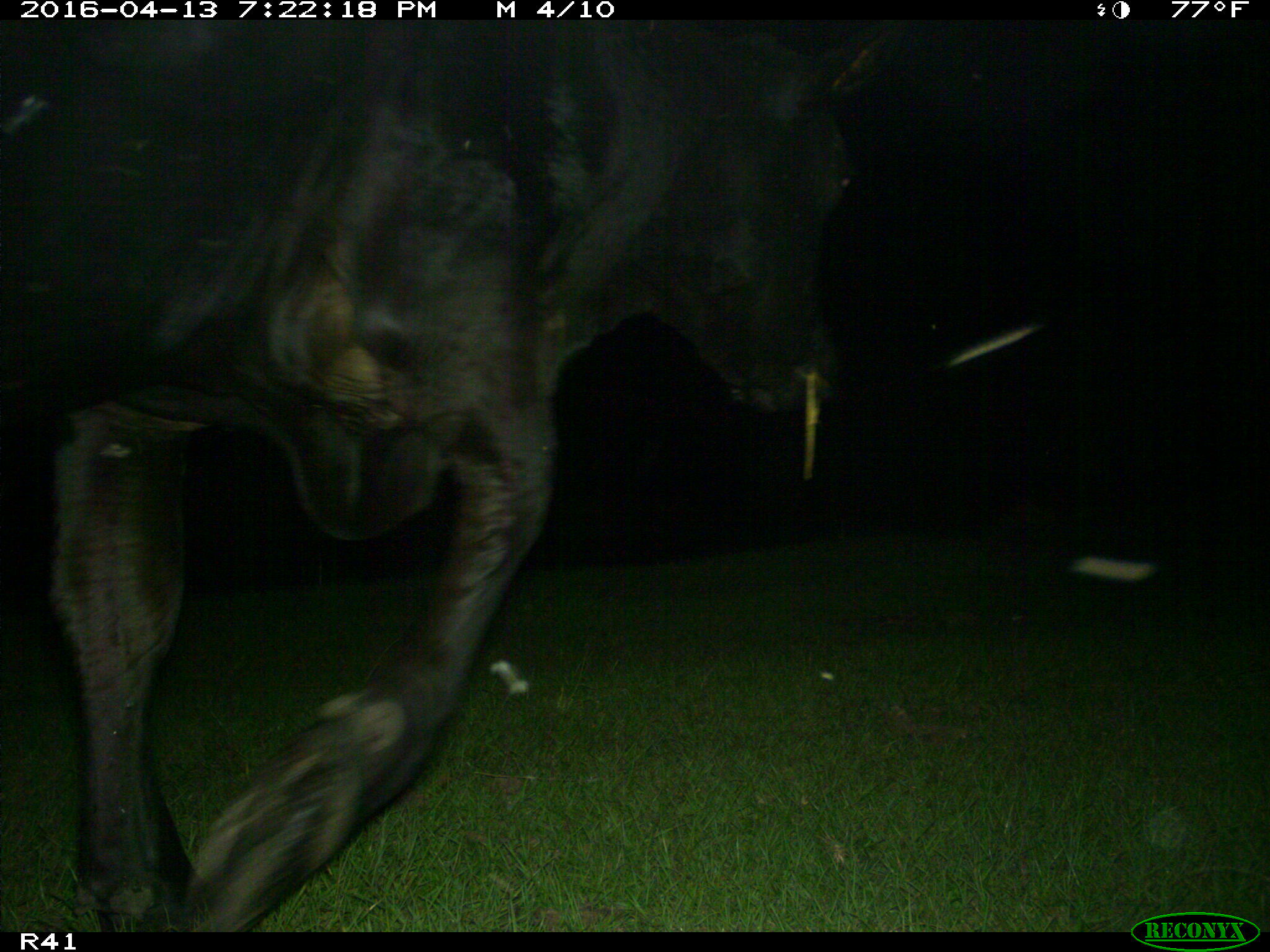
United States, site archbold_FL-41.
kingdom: Animalia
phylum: Chordata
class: Mammalia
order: Artiodactyla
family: Bovidae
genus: Bos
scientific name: Bos taurus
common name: domestic cow